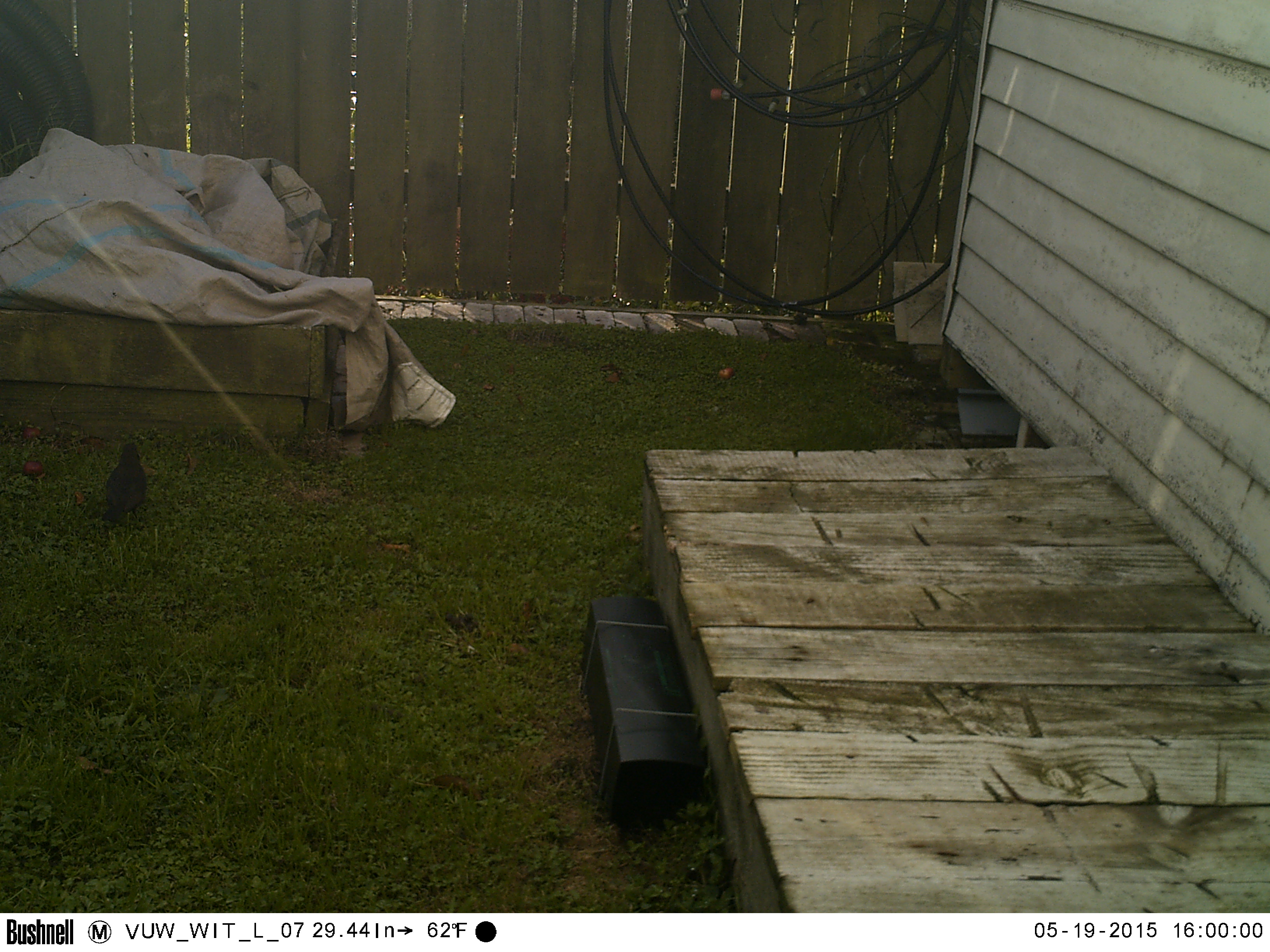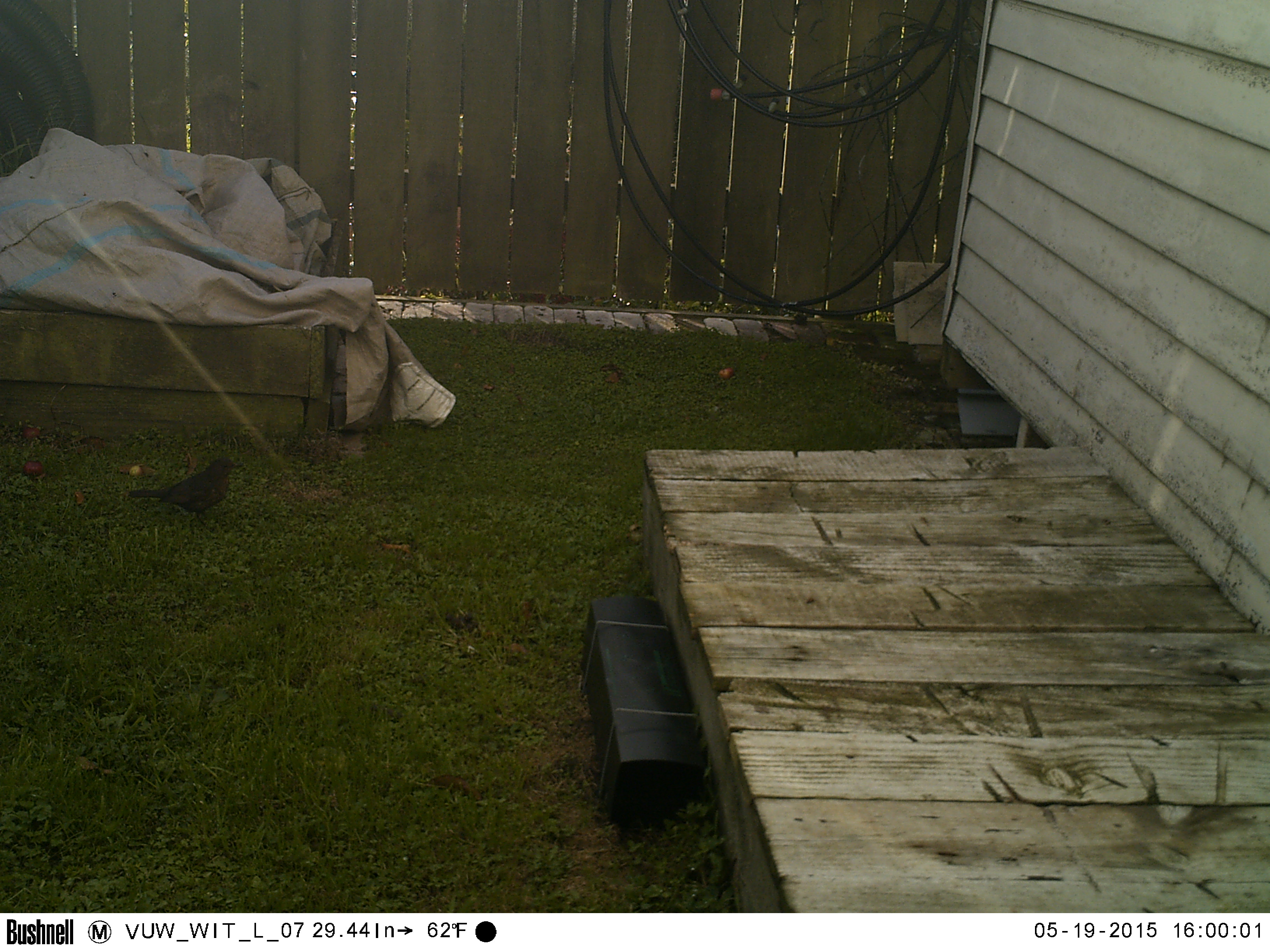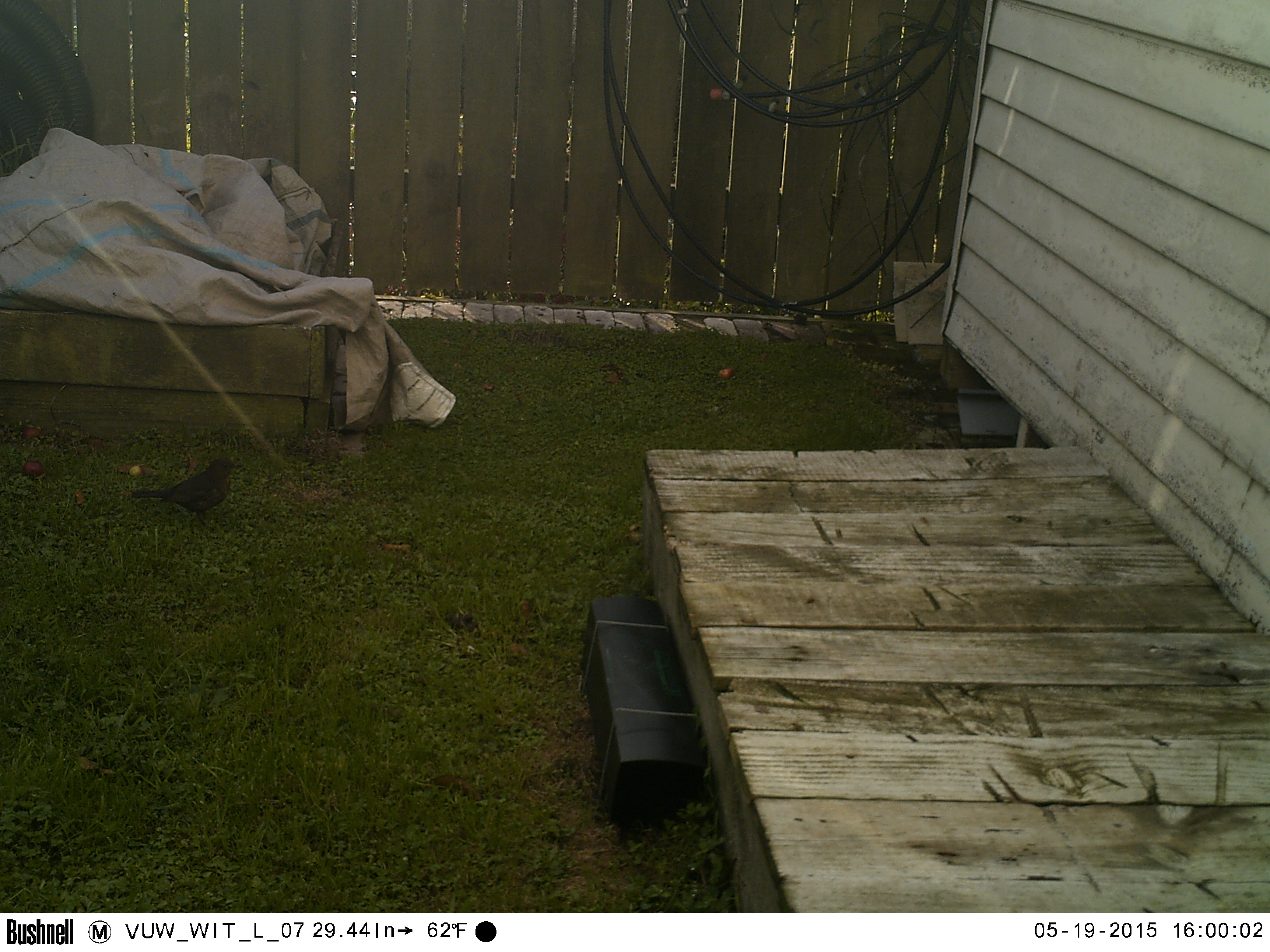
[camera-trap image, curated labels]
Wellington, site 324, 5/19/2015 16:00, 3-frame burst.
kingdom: Animalia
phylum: Chordata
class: Aves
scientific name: Aves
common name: bird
Bird (Aves).